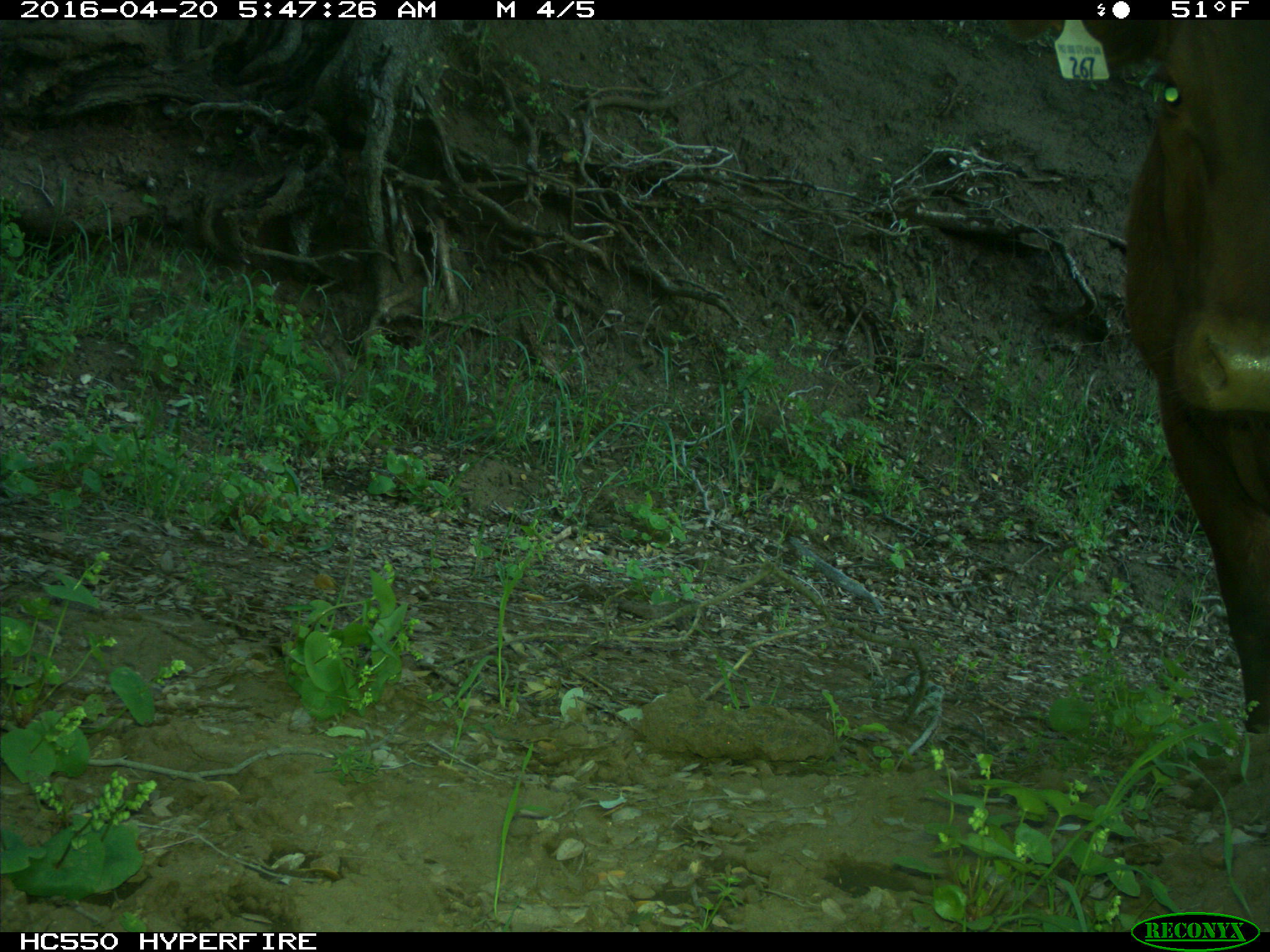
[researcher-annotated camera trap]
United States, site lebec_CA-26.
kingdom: Animalia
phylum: Chordata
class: Mammalia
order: Artiodactyla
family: Bovidae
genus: Bos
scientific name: Bos taurus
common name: domestic cow